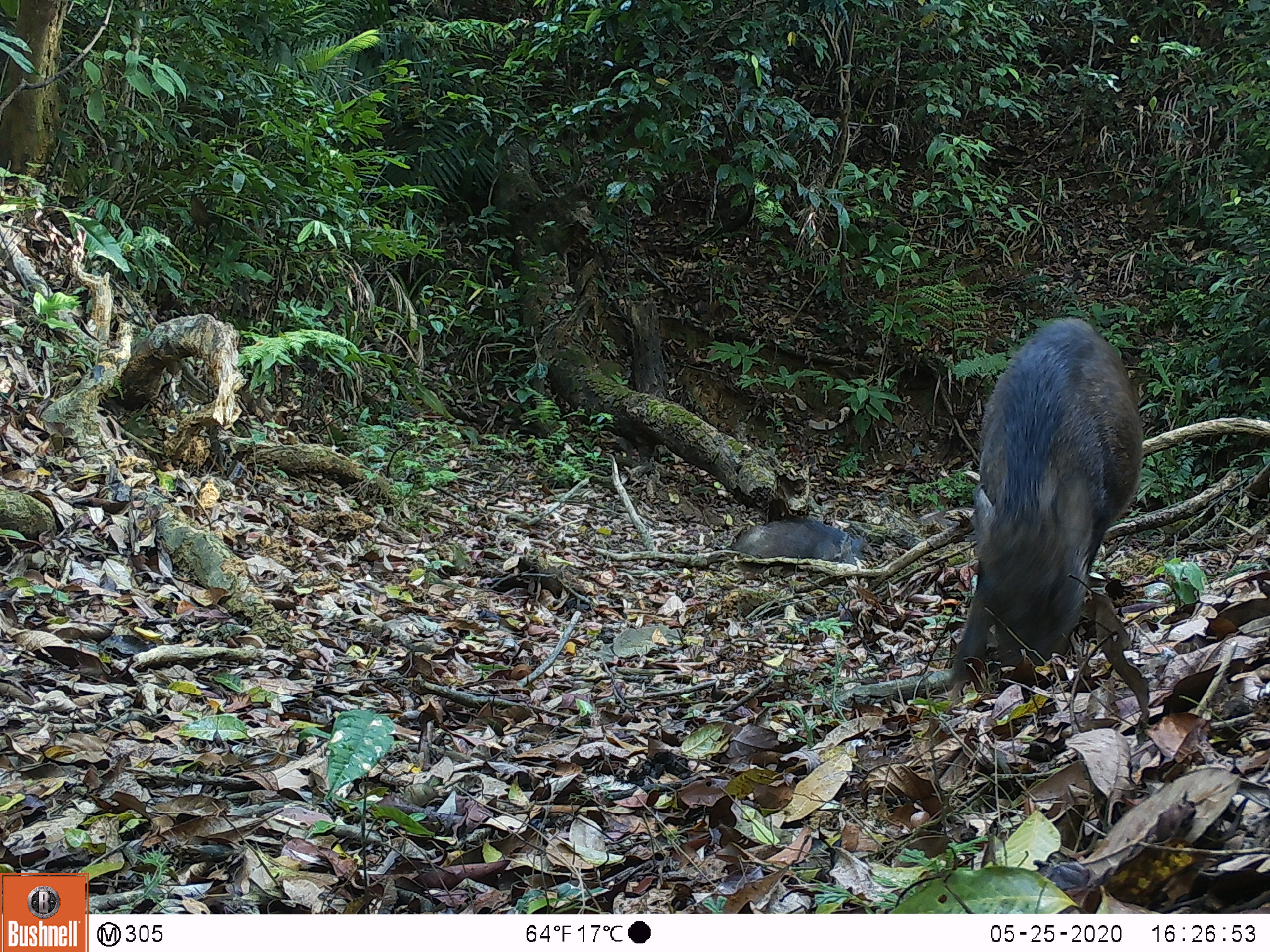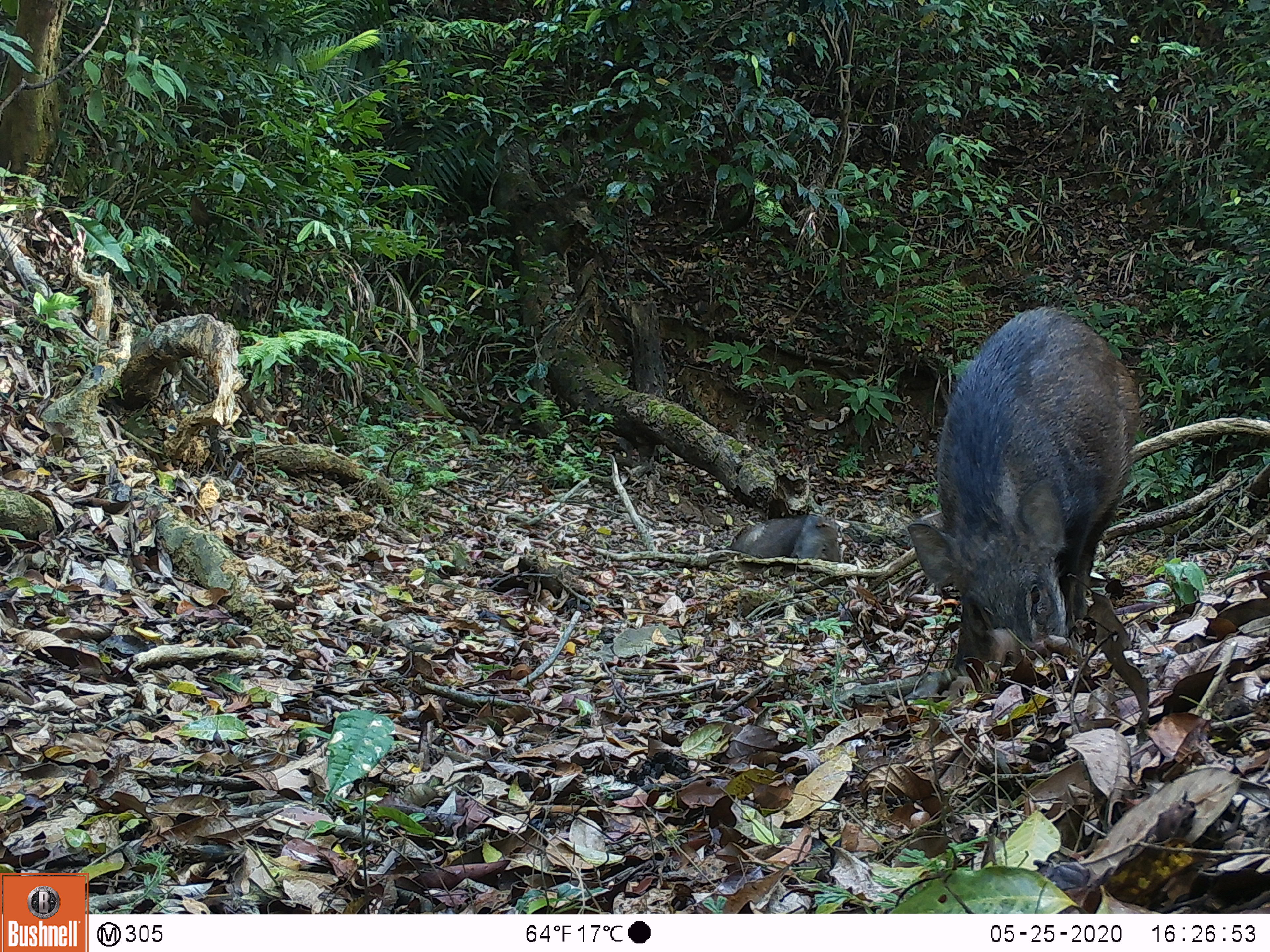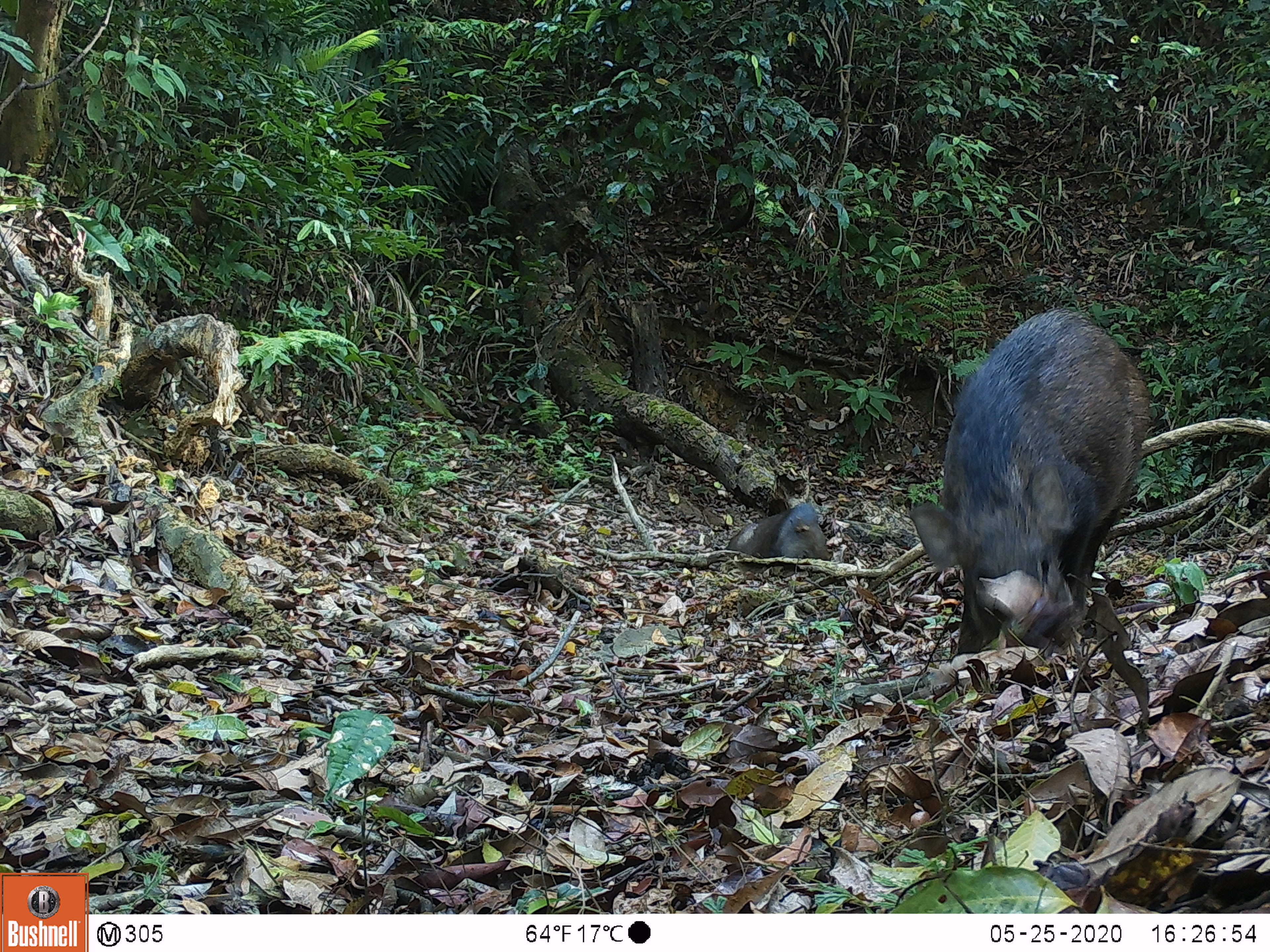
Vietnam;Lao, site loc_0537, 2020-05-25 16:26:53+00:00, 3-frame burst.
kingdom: Animalia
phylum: Chordata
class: Mammalia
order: Artiodactyla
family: Suidae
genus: Sus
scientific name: Sus scrofa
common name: eurasian wild pig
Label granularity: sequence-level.